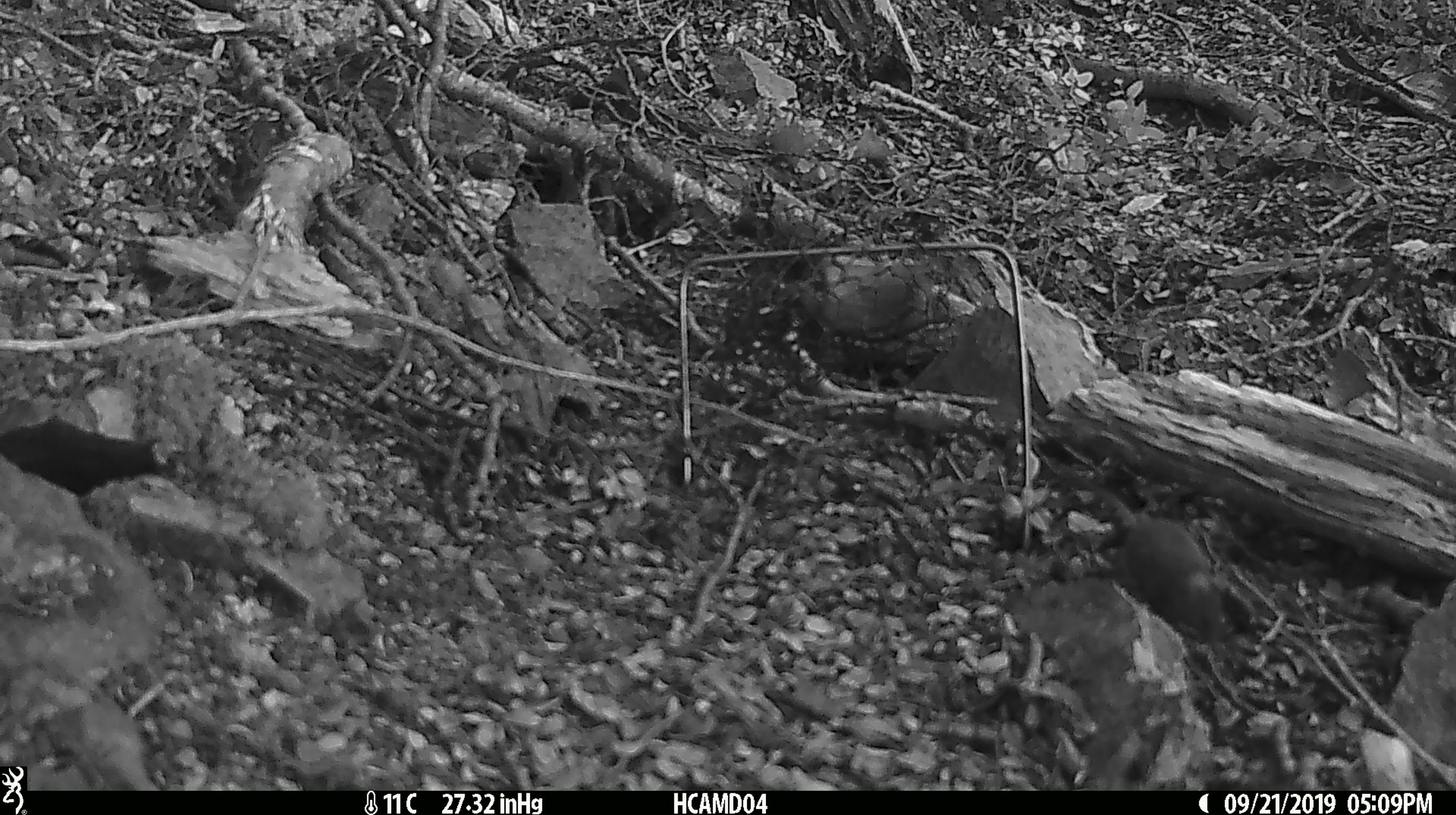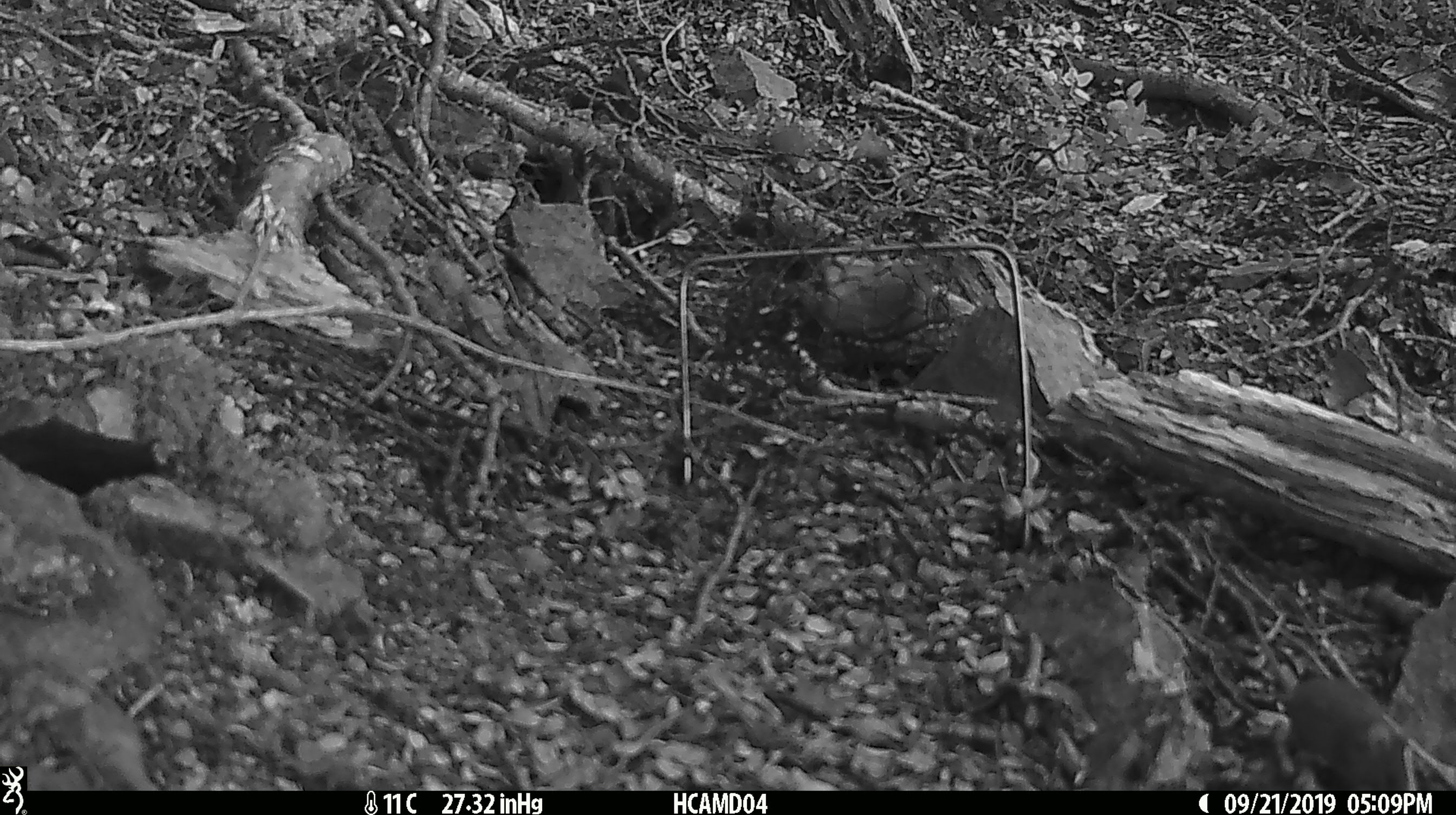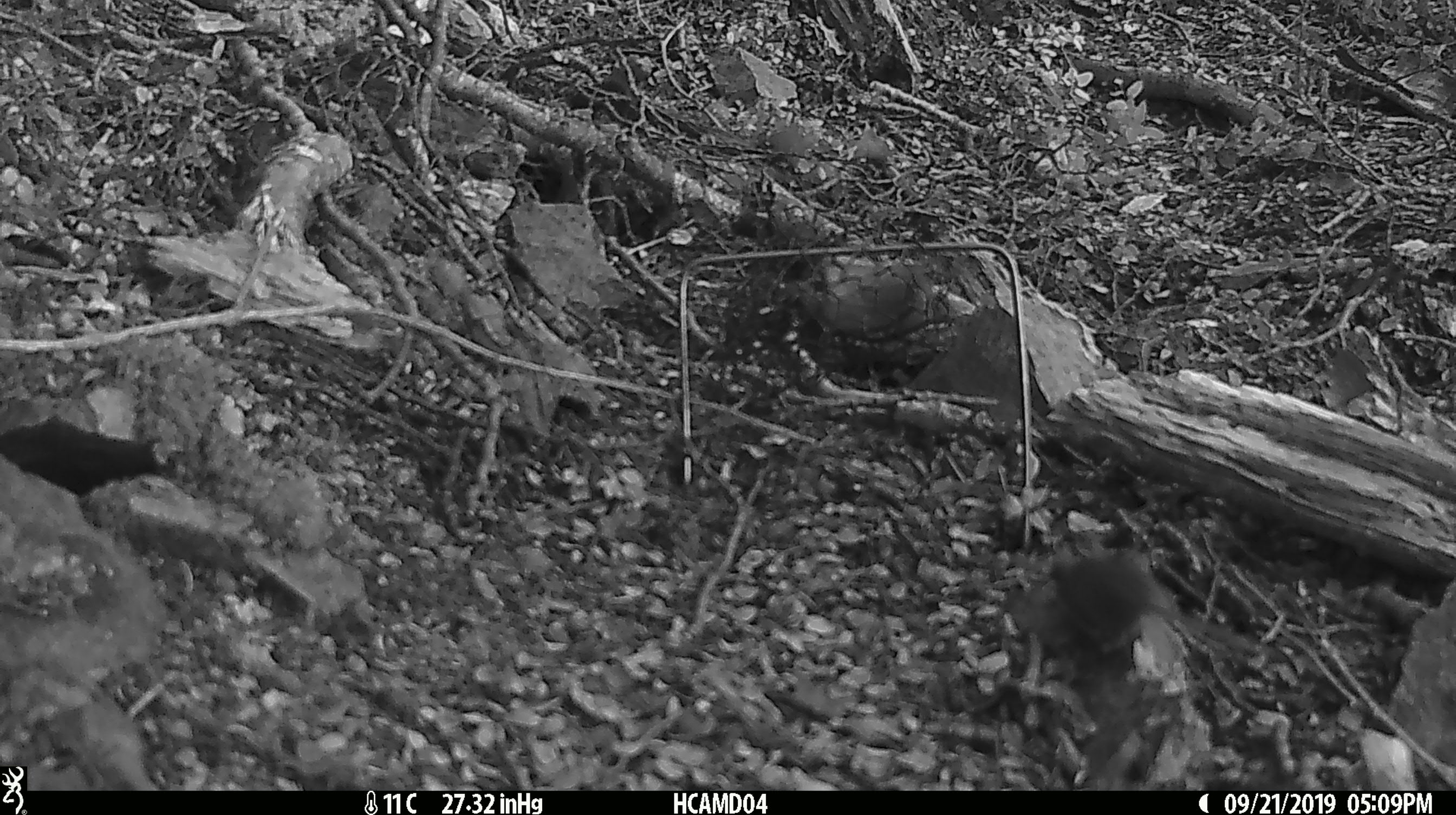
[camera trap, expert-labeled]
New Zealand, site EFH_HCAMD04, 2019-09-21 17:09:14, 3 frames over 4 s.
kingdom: Animalia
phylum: Chordata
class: Mammalia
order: Rodentia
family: Muridae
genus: Mus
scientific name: Mus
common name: mouse